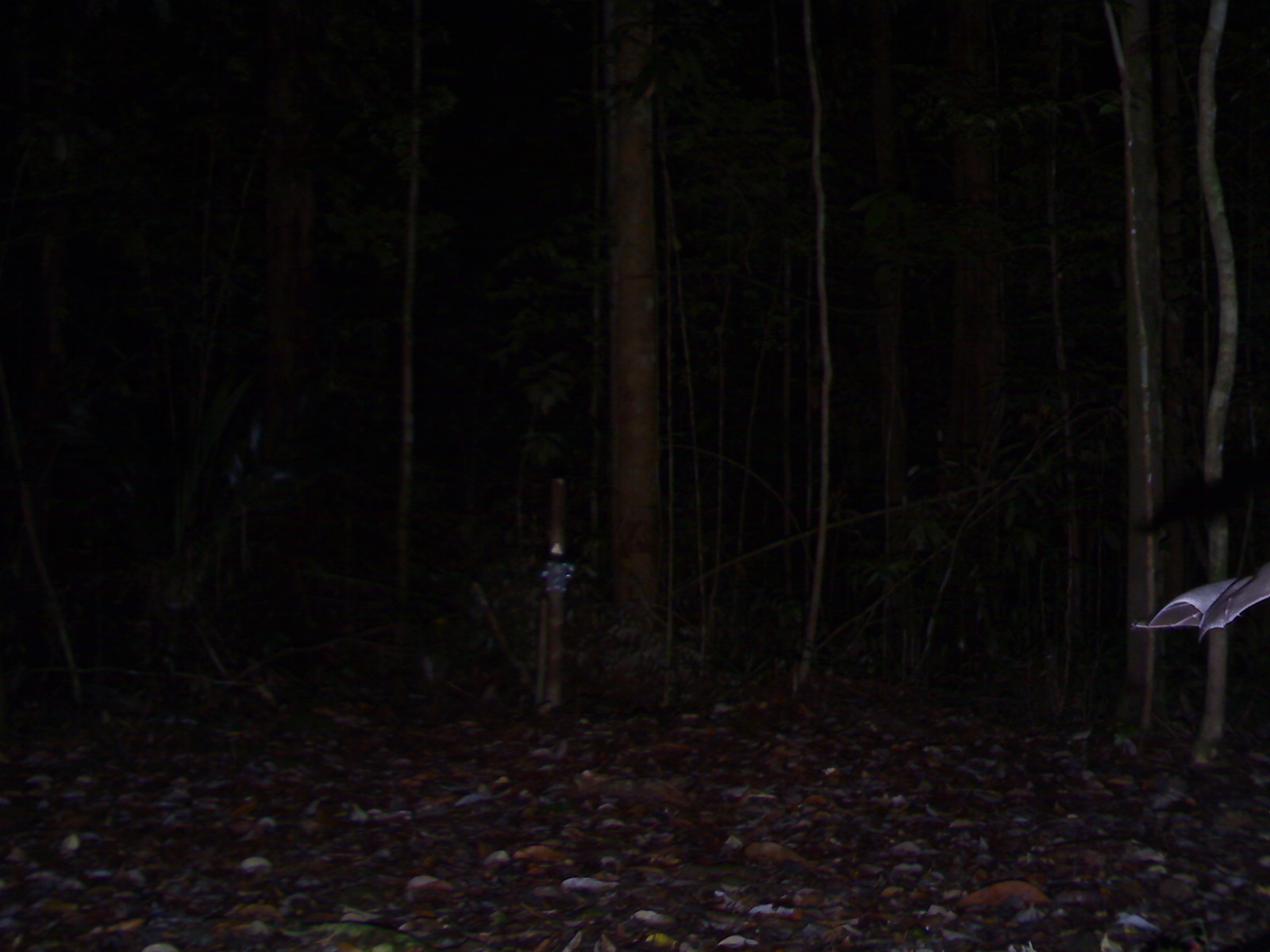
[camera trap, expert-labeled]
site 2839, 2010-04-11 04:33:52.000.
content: unidentified animal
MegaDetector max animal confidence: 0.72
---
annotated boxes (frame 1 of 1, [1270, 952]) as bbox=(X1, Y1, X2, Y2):
unknown: bbox=(1129, 564, 1267, 646)